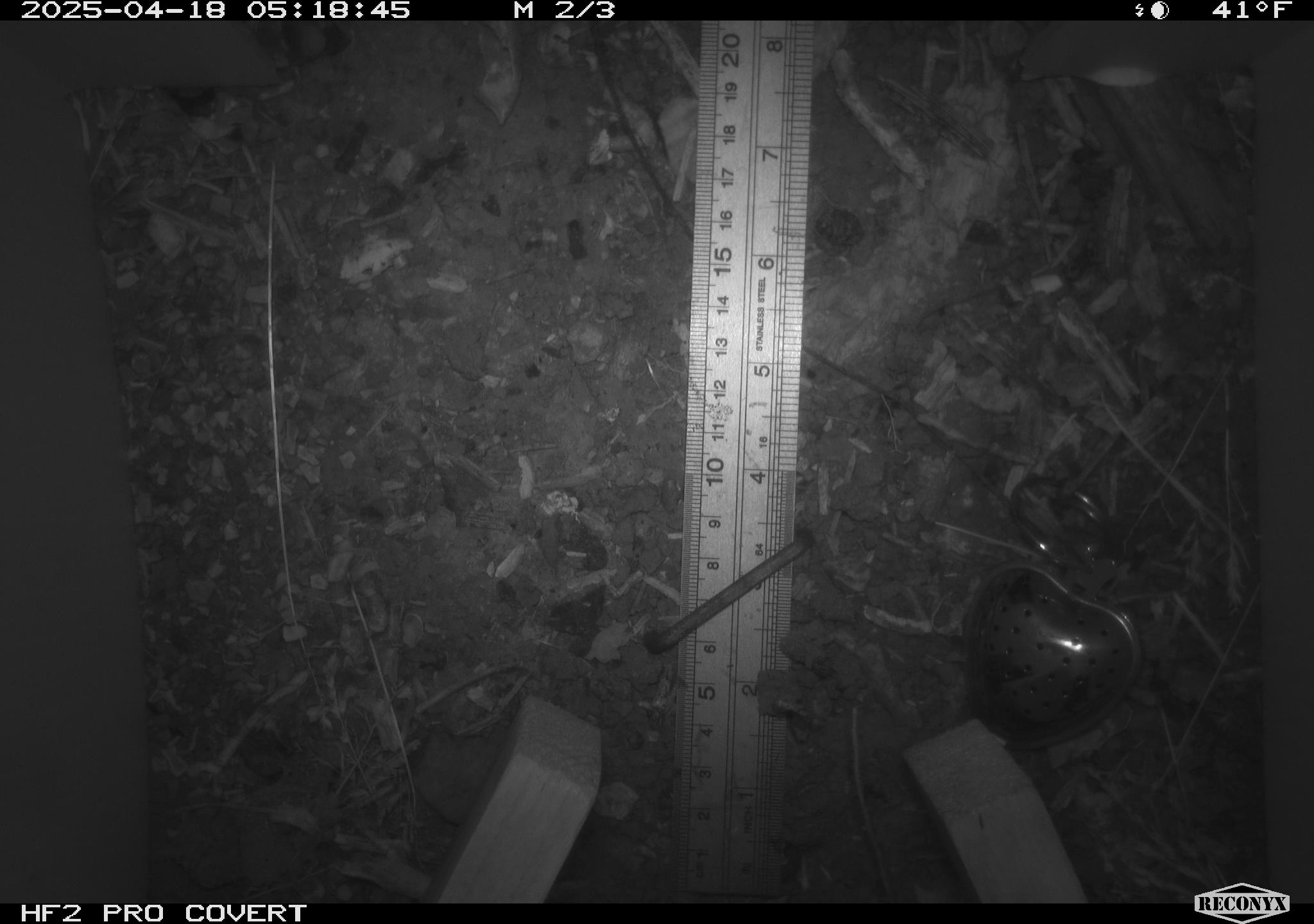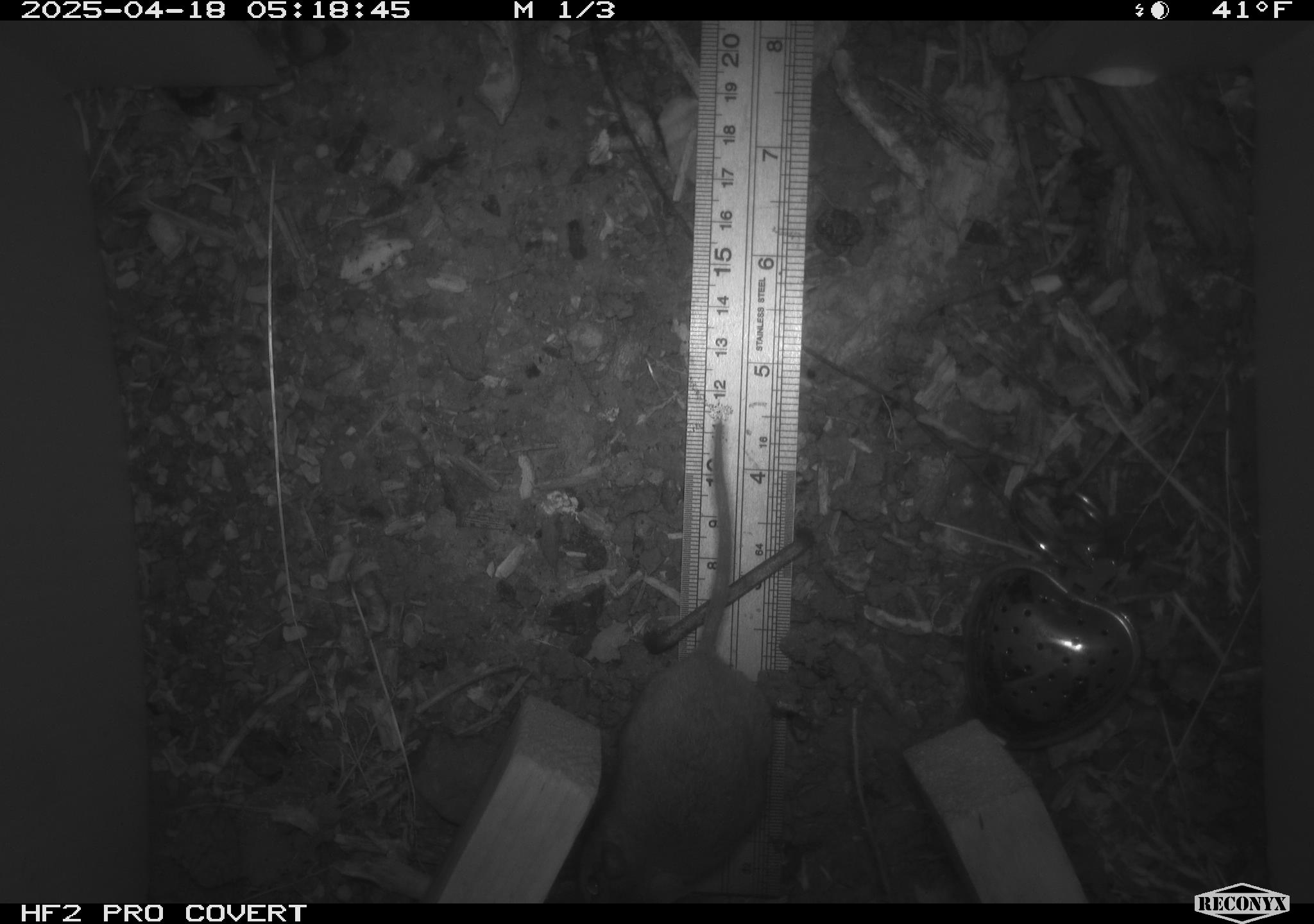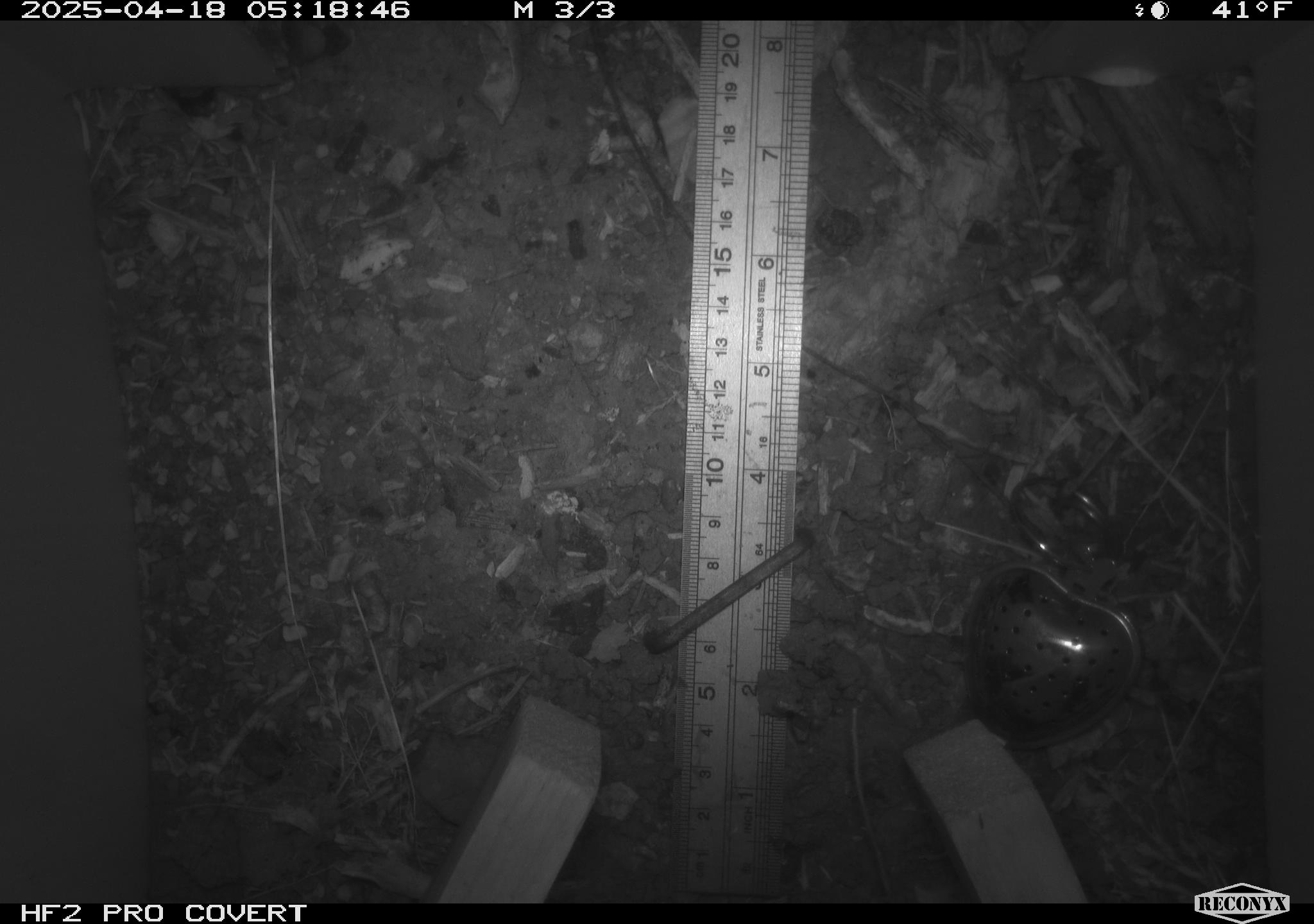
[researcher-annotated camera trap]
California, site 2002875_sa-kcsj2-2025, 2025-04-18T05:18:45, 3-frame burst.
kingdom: Animalia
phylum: Chordata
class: Mammalia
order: Rodentia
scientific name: Rodentia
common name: rodent